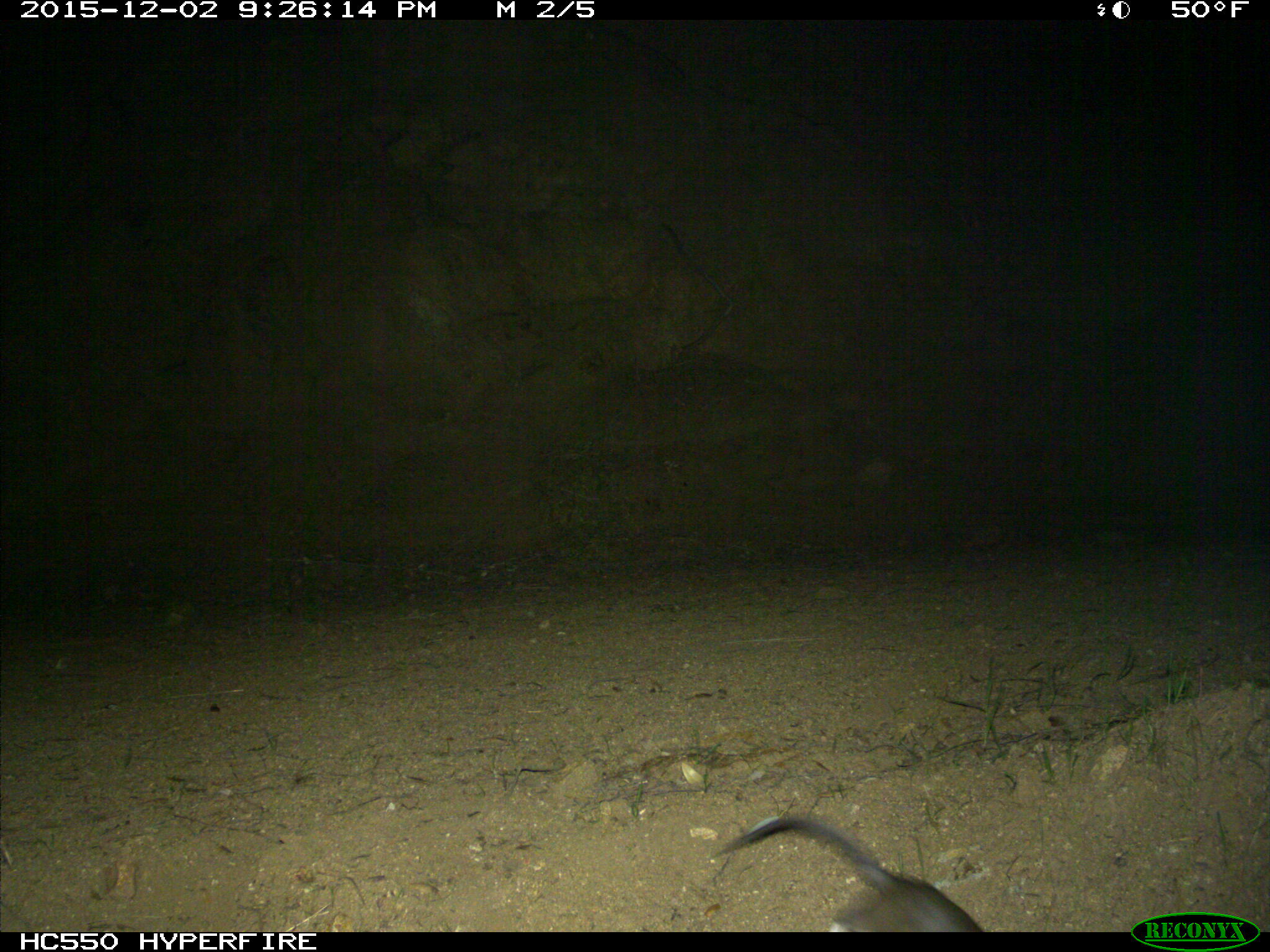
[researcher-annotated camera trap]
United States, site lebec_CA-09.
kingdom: Animalia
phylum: Chordata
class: Mammalia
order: Rodentia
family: Cricetidae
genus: Neotoma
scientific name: Neotoma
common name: pack rat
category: unidentified pack rat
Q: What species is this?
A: Unidentified pack rat (pack rat) (Neotoma).